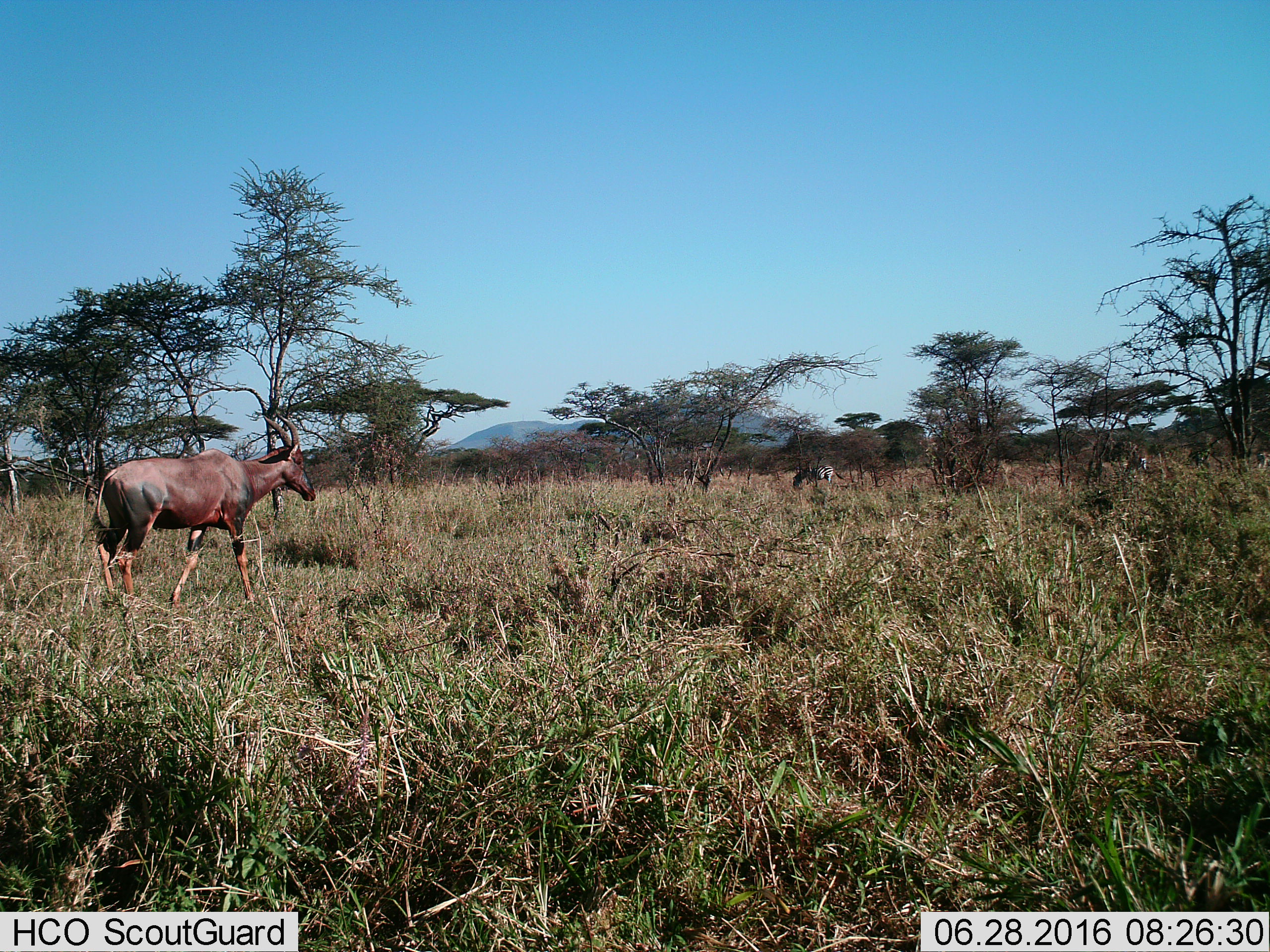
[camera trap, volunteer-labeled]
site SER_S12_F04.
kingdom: Animalia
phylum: Chordata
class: Mammalia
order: Artiodactyla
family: Bovidae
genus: Damaliscus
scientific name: Damaliscus lunatus jimela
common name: topi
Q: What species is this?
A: Topi (Damaliscus lunatus jimela).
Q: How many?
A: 1.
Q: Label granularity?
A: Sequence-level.